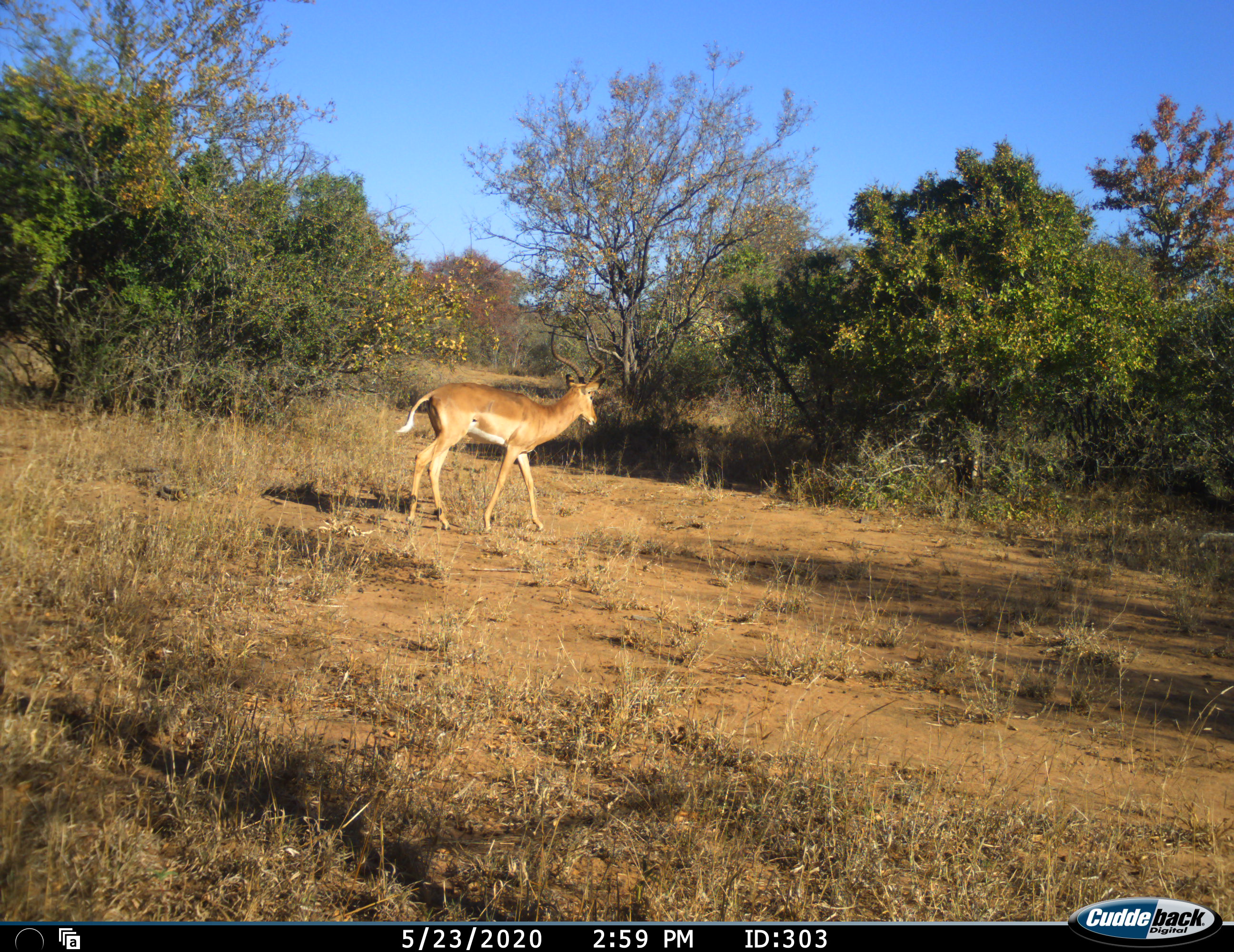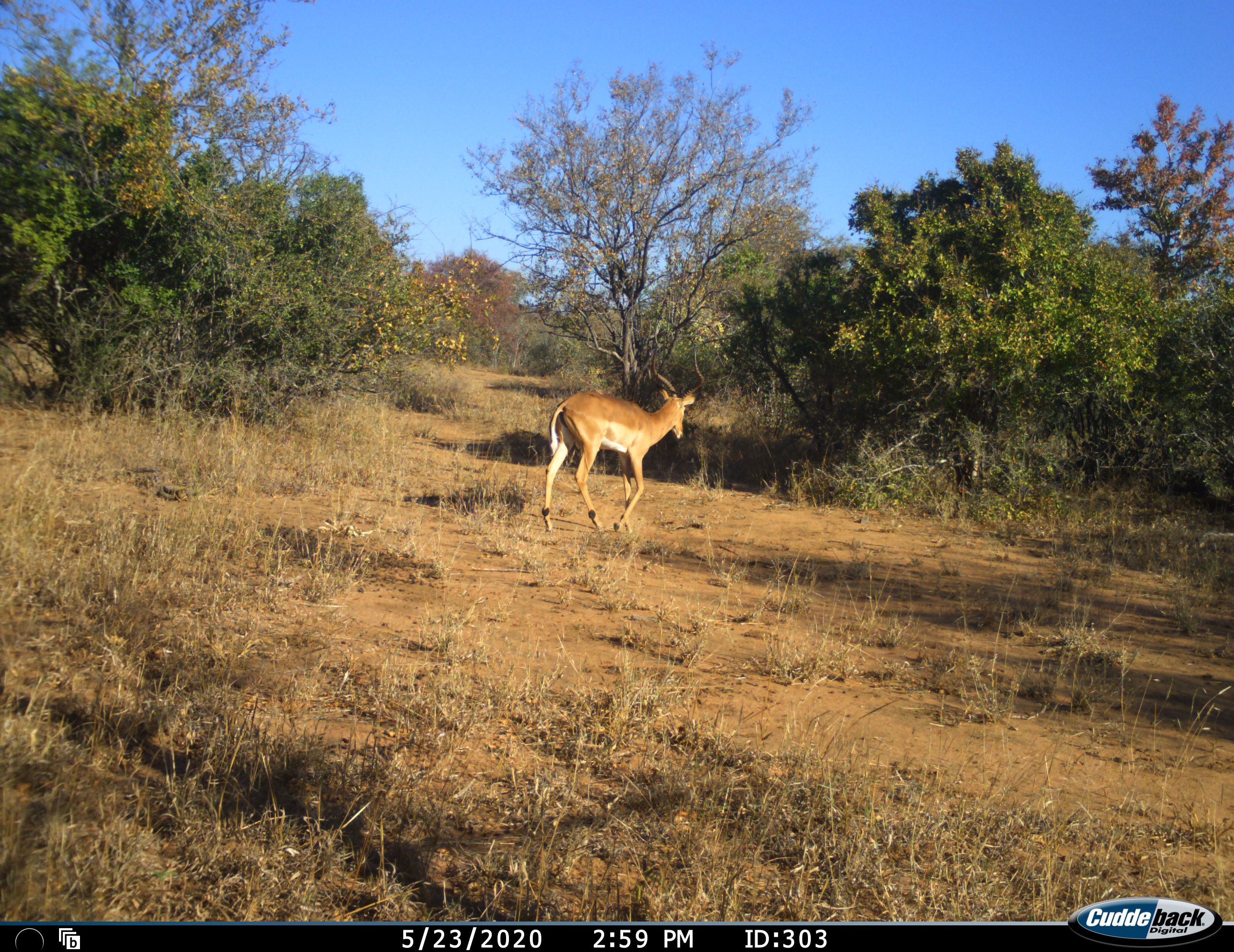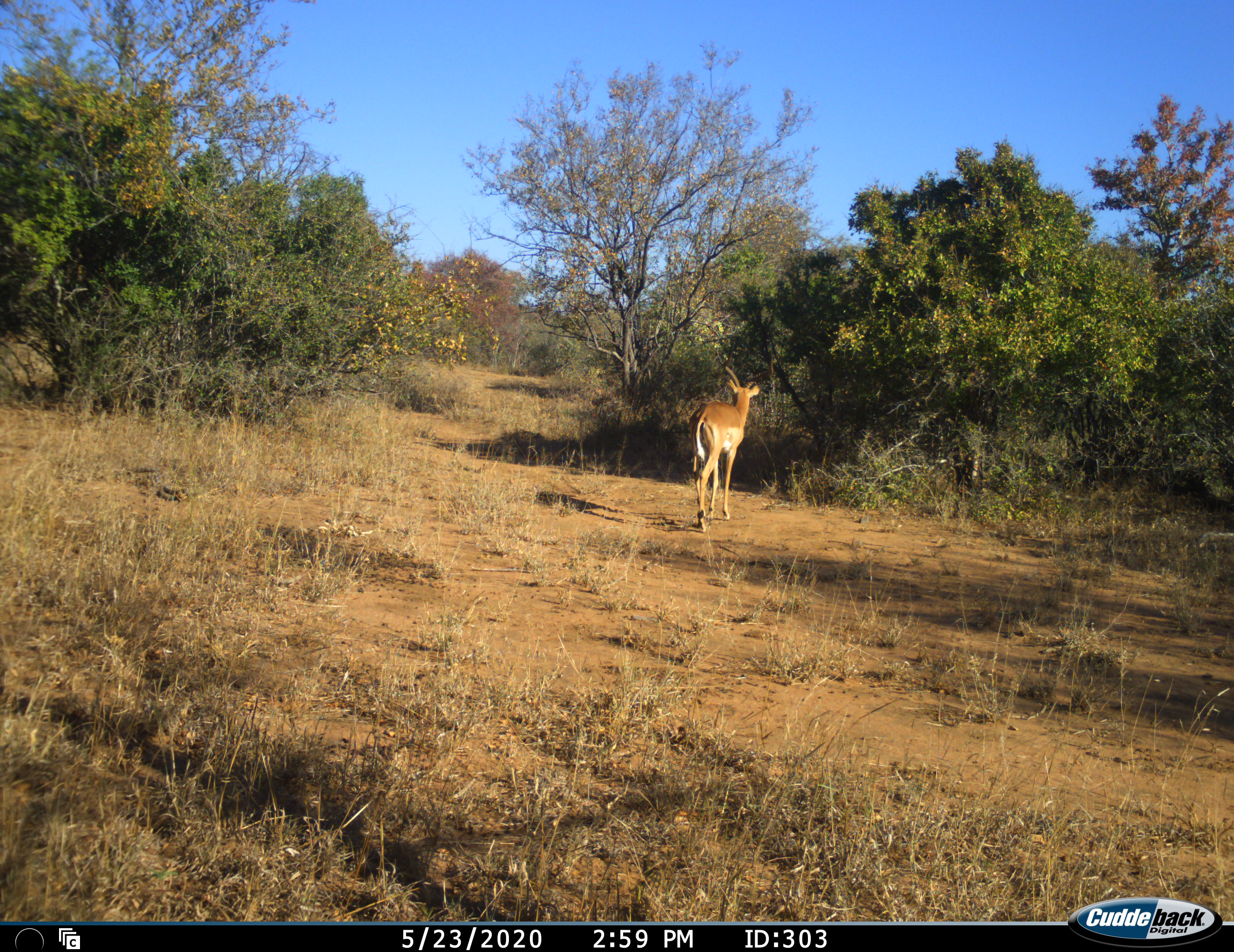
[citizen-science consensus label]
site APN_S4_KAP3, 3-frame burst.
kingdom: Animalia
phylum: Chordata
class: Mammalia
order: Artiodactyla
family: Bovidae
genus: Aepyceros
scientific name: Aepyceros melampus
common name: impala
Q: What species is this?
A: Impala (Aepyceros melampus).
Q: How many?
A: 1.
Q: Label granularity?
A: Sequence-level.